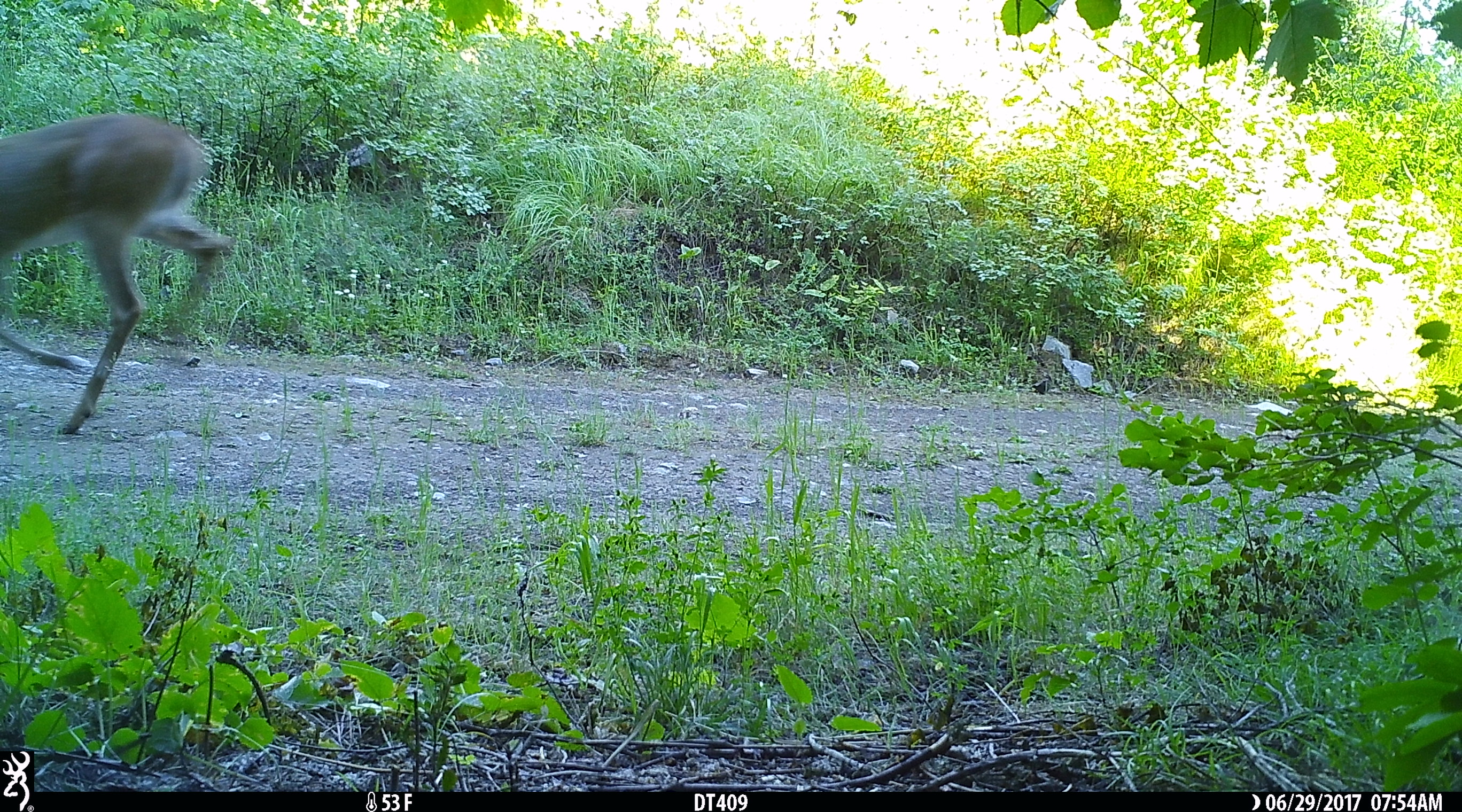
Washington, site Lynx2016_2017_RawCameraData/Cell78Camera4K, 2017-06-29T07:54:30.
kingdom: Animalia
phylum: Chordata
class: Mammalia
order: Artiodactyla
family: Cervidae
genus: Odocoileus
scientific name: Odocoileus virginianus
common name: white-tailed deer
Odocoileus virginianus (white-tailed deer). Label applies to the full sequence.